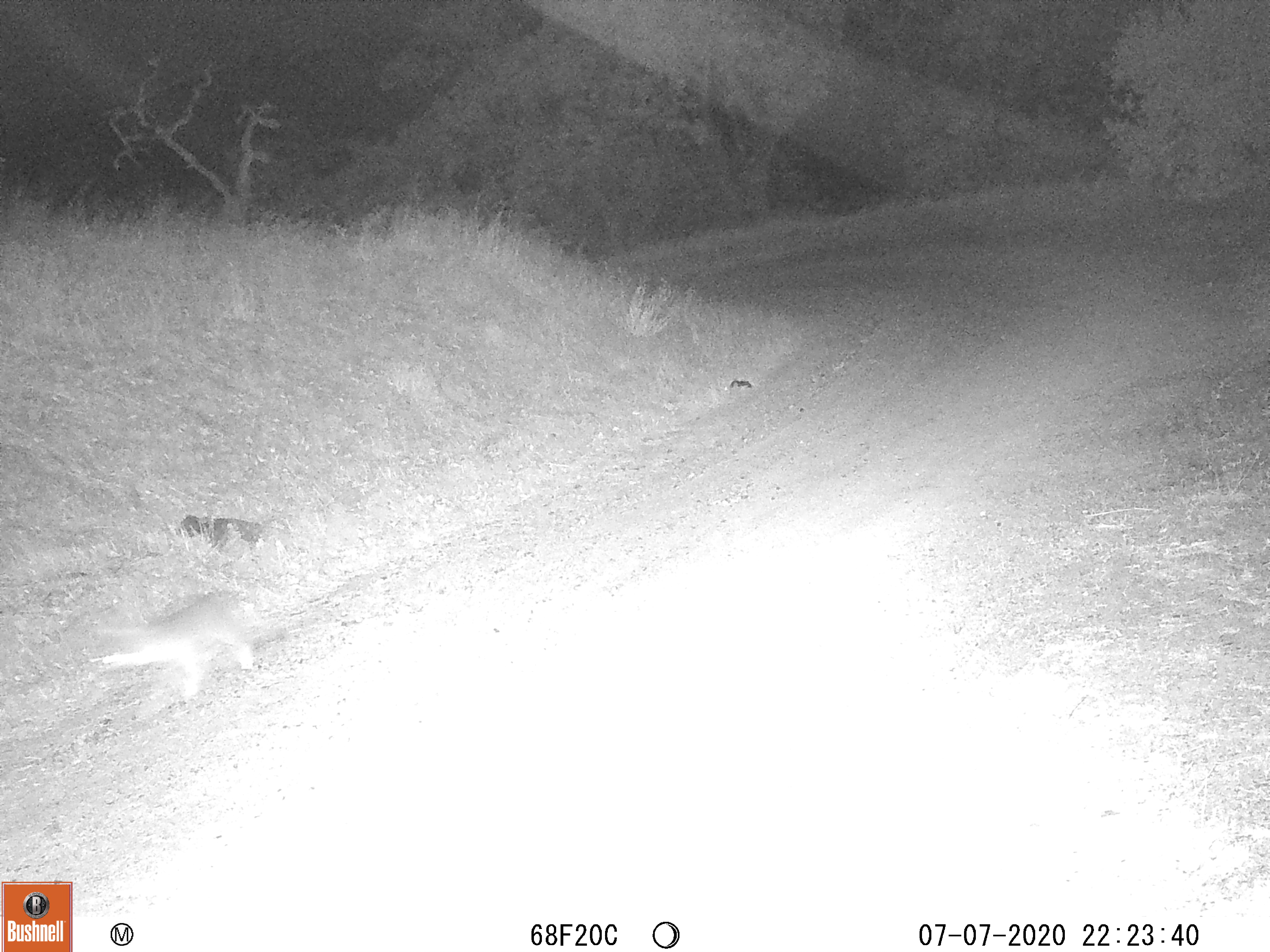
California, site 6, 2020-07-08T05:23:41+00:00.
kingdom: Animalia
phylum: Chordata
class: Mammalia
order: Carnivora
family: Canidae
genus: Urocyon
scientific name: Urocyon cinereoargenteus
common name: gray fox